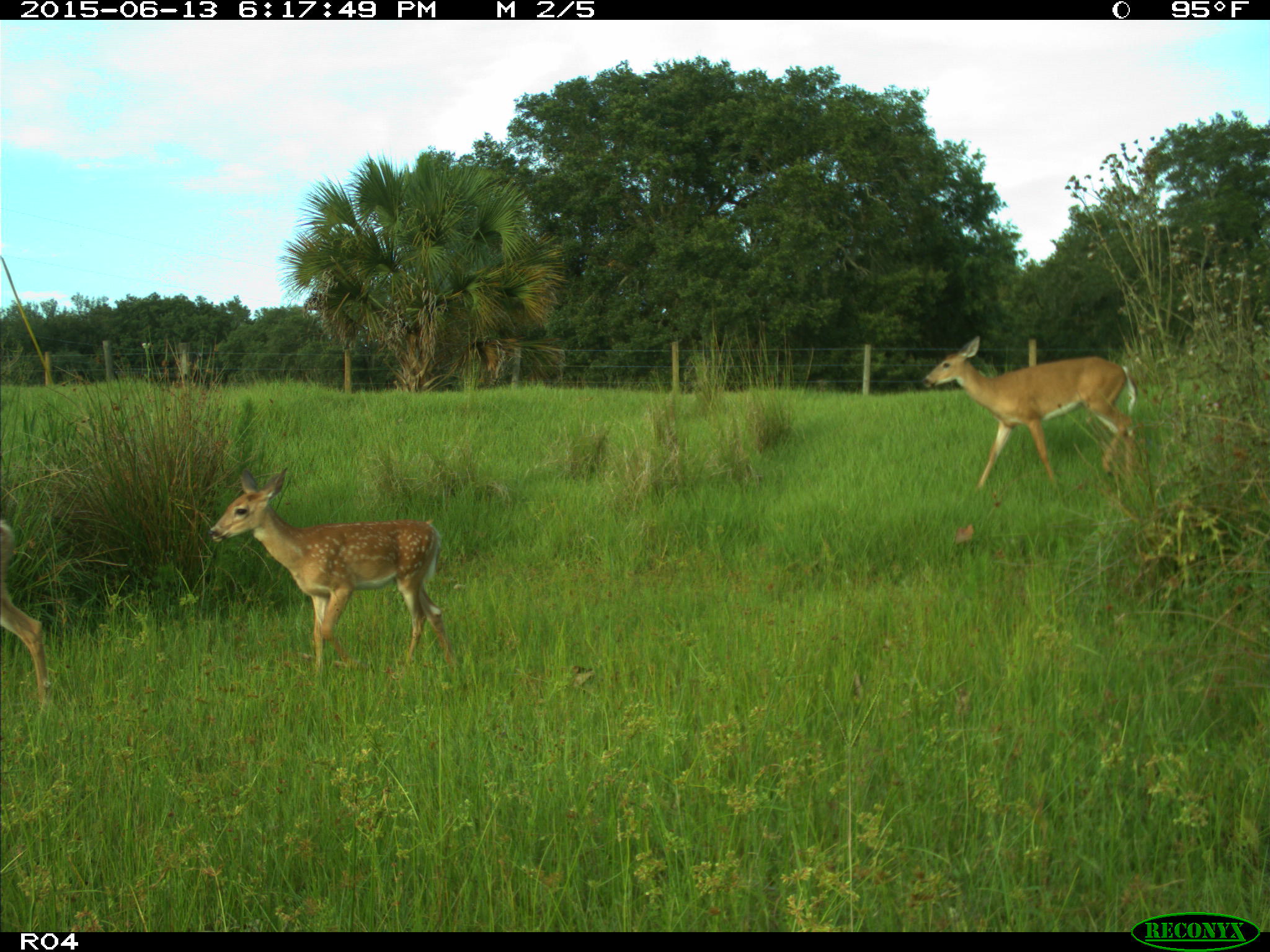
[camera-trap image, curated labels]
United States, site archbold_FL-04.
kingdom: Animalia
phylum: Chordata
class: Mammalia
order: Artiodactyla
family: Cervidae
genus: Odocoileus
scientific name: Odocoileus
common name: deer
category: unidentified deer